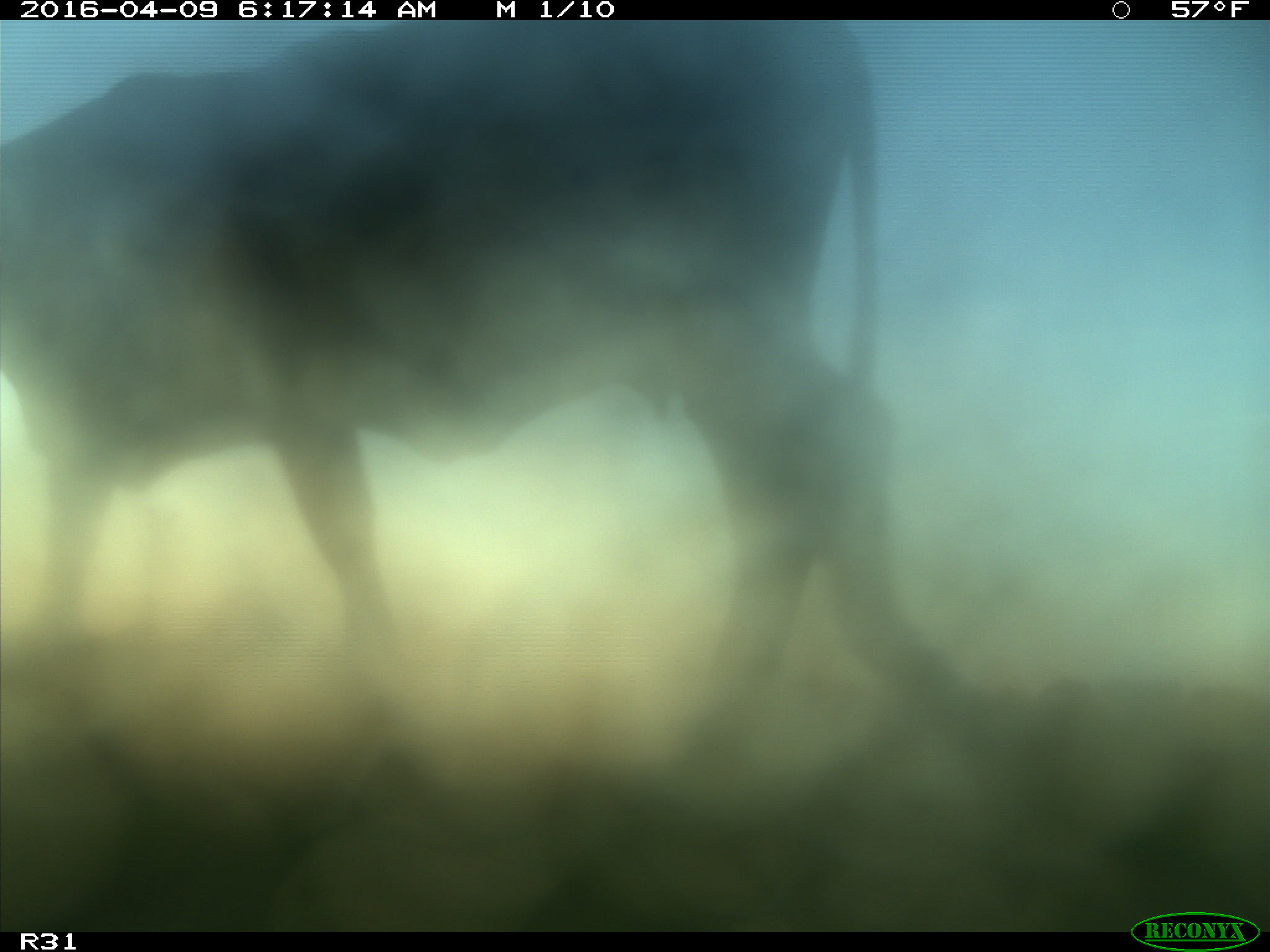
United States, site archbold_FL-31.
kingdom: Animalia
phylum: Chordata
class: Mammalia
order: Artiodactyla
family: Bovidae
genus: Bos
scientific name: Bos taurus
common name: domestic cow